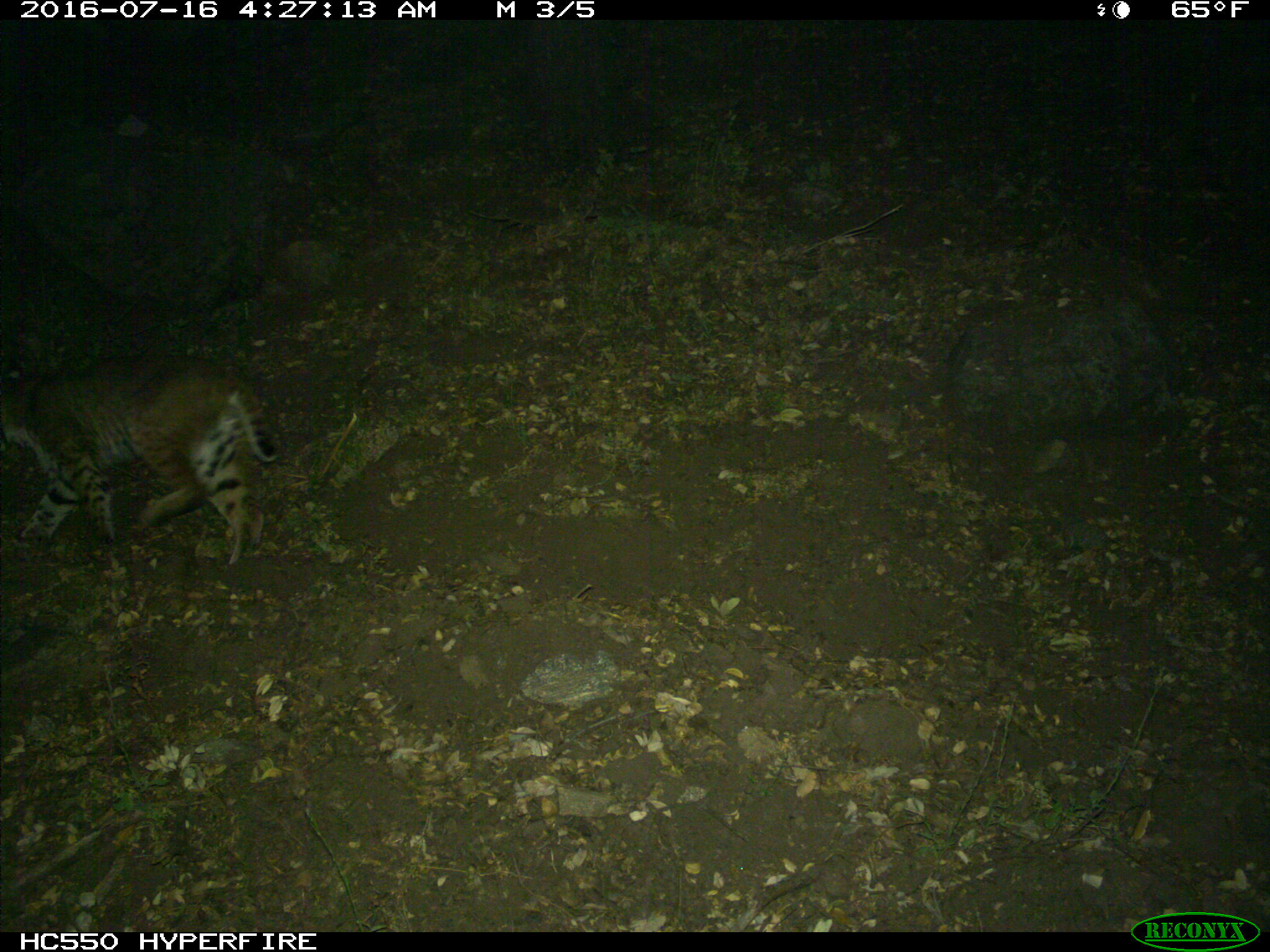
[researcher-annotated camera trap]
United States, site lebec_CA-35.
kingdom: Animalia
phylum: Chordata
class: Mammalia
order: Carnivora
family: Felidae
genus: Lynx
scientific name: Lynx rufus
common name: bobcat